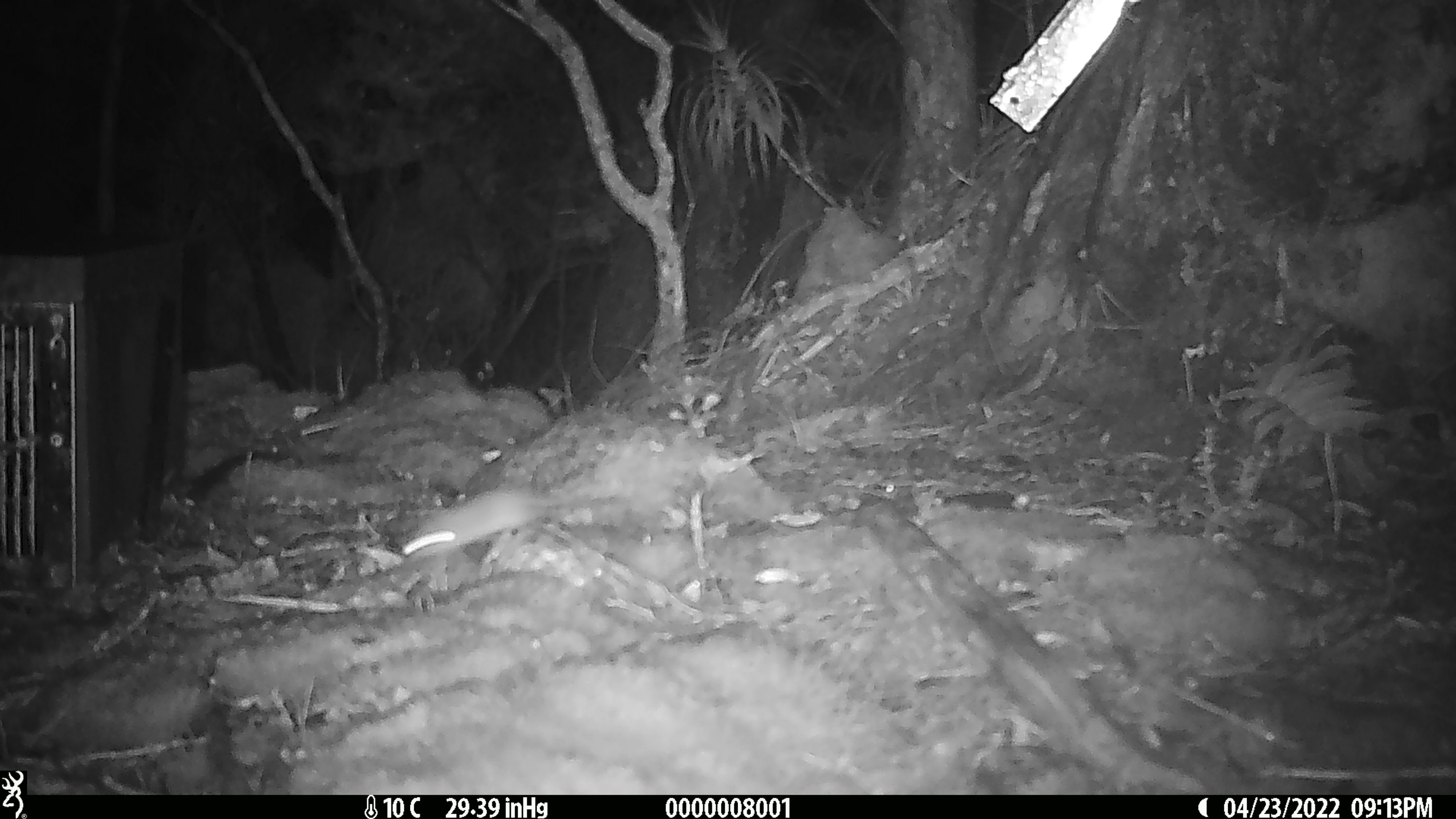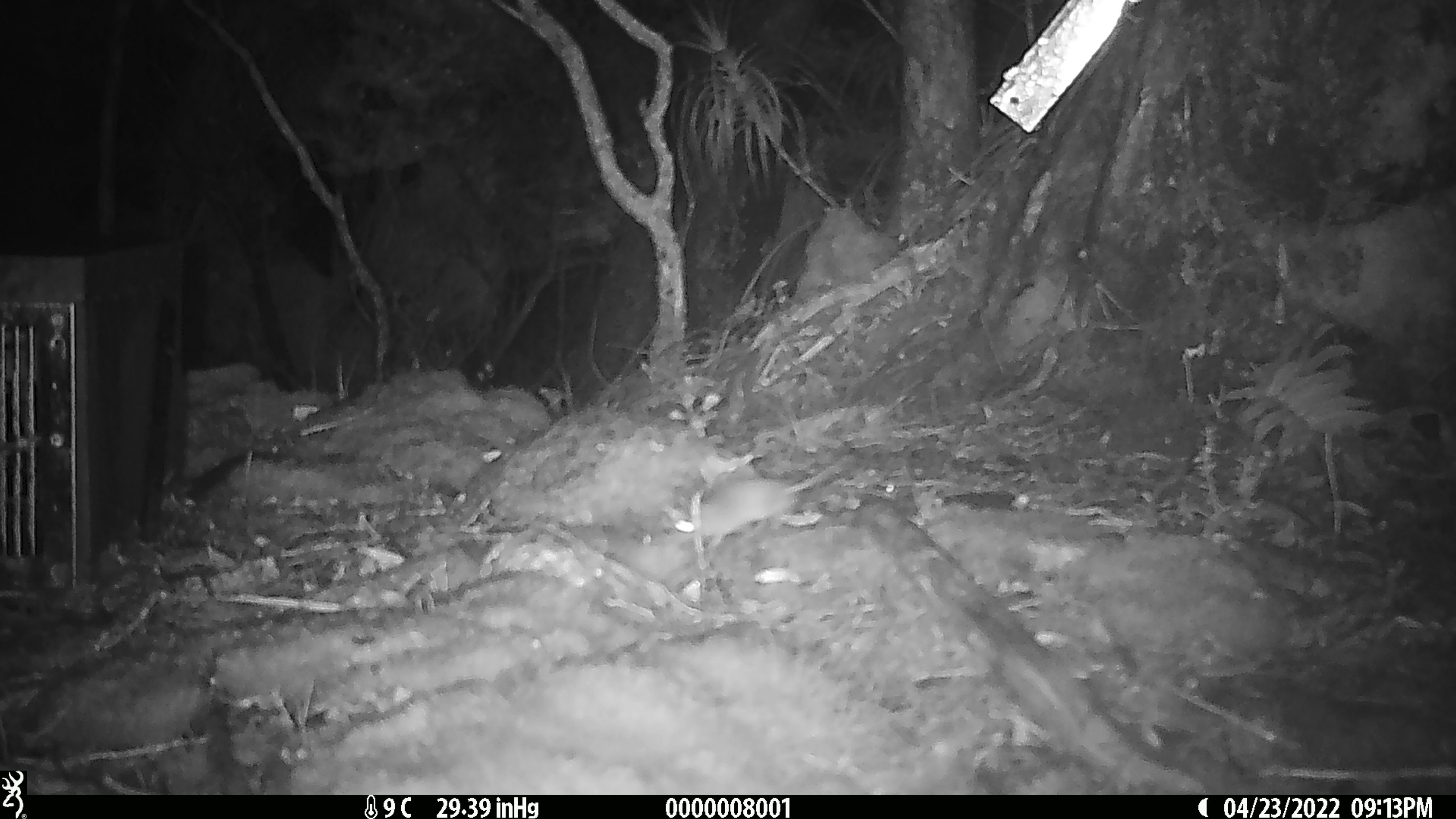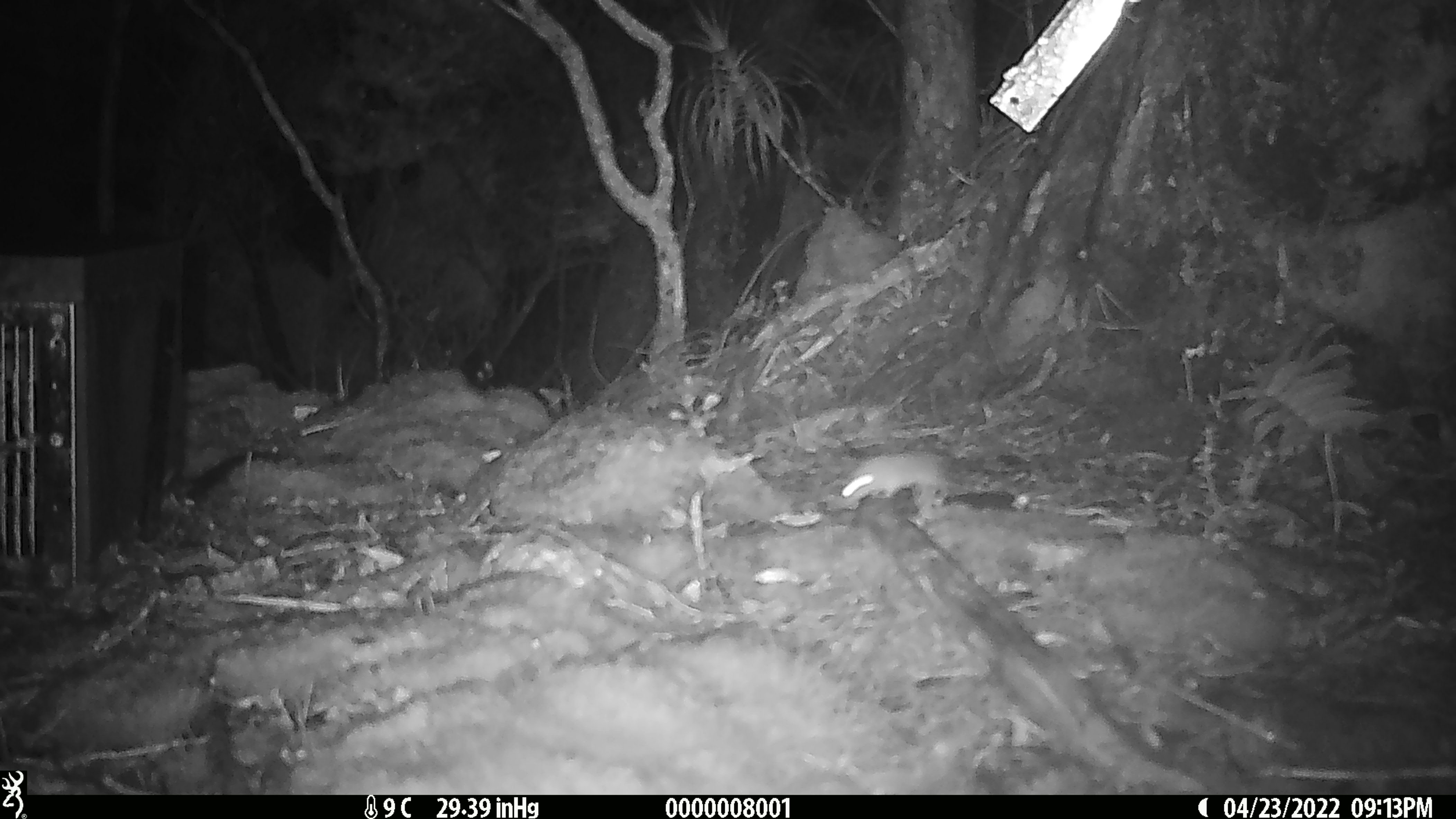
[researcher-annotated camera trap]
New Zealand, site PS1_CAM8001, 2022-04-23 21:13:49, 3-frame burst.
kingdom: Animalia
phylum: Chordata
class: Mammalia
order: Rodentia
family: Muridae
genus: Mus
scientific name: Mus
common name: mouse